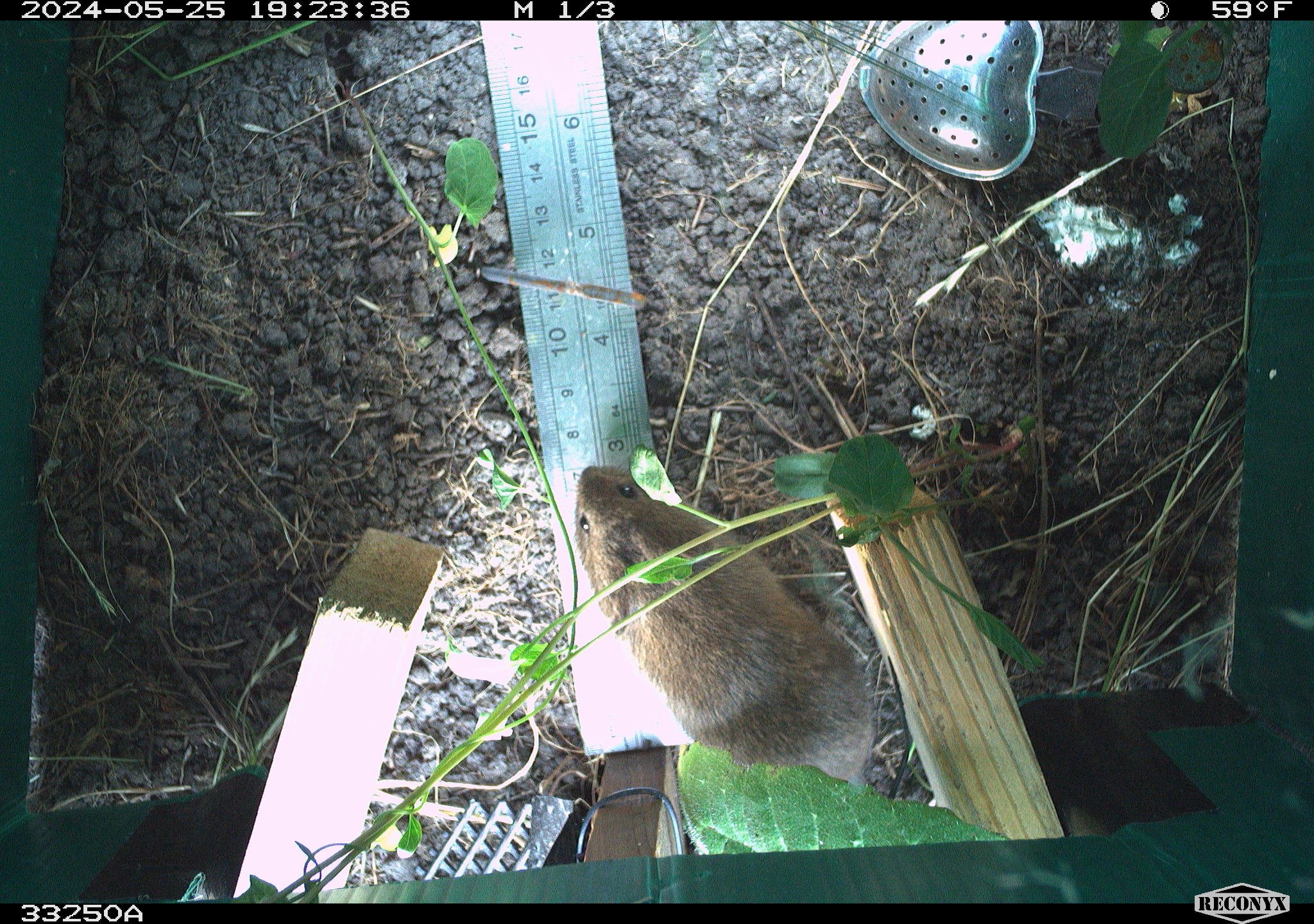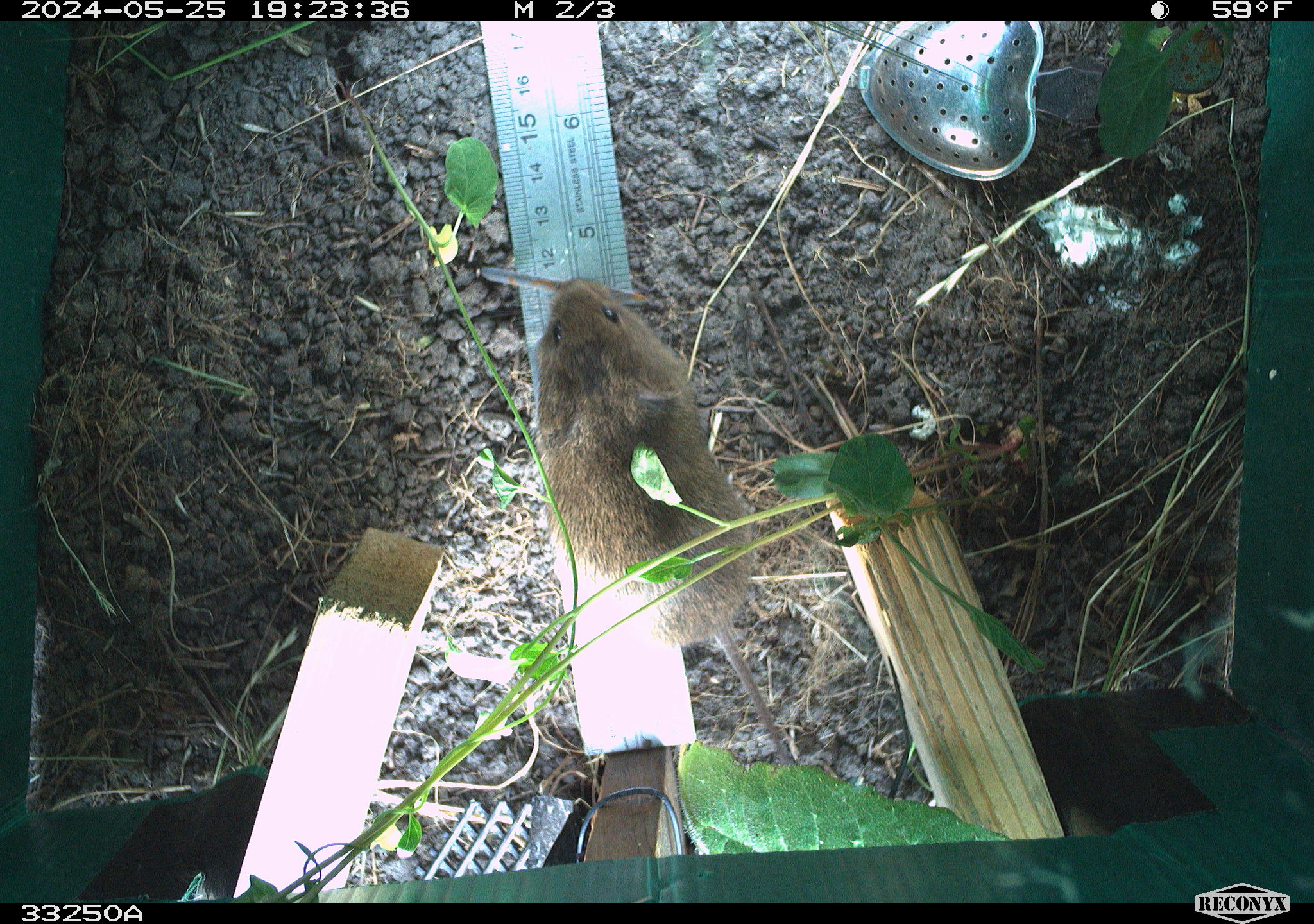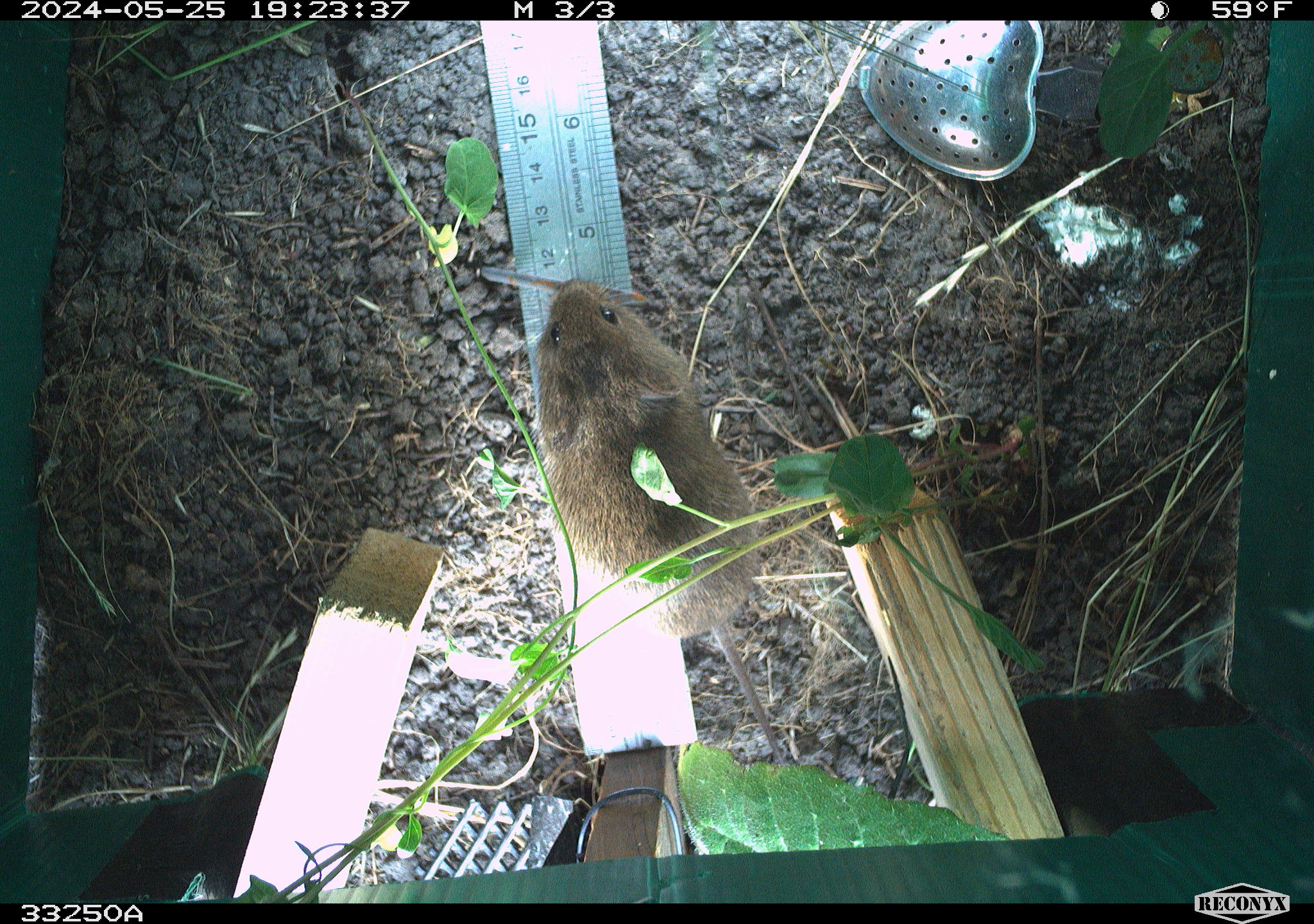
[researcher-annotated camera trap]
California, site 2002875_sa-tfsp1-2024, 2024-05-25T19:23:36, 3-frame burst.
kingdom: Animalia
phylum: Chordata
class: Mammalia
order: Rodentia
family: Cricetidae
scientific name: Arvicolinae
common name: voles, lemmings, and muskrats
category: arvicolinae subfamily